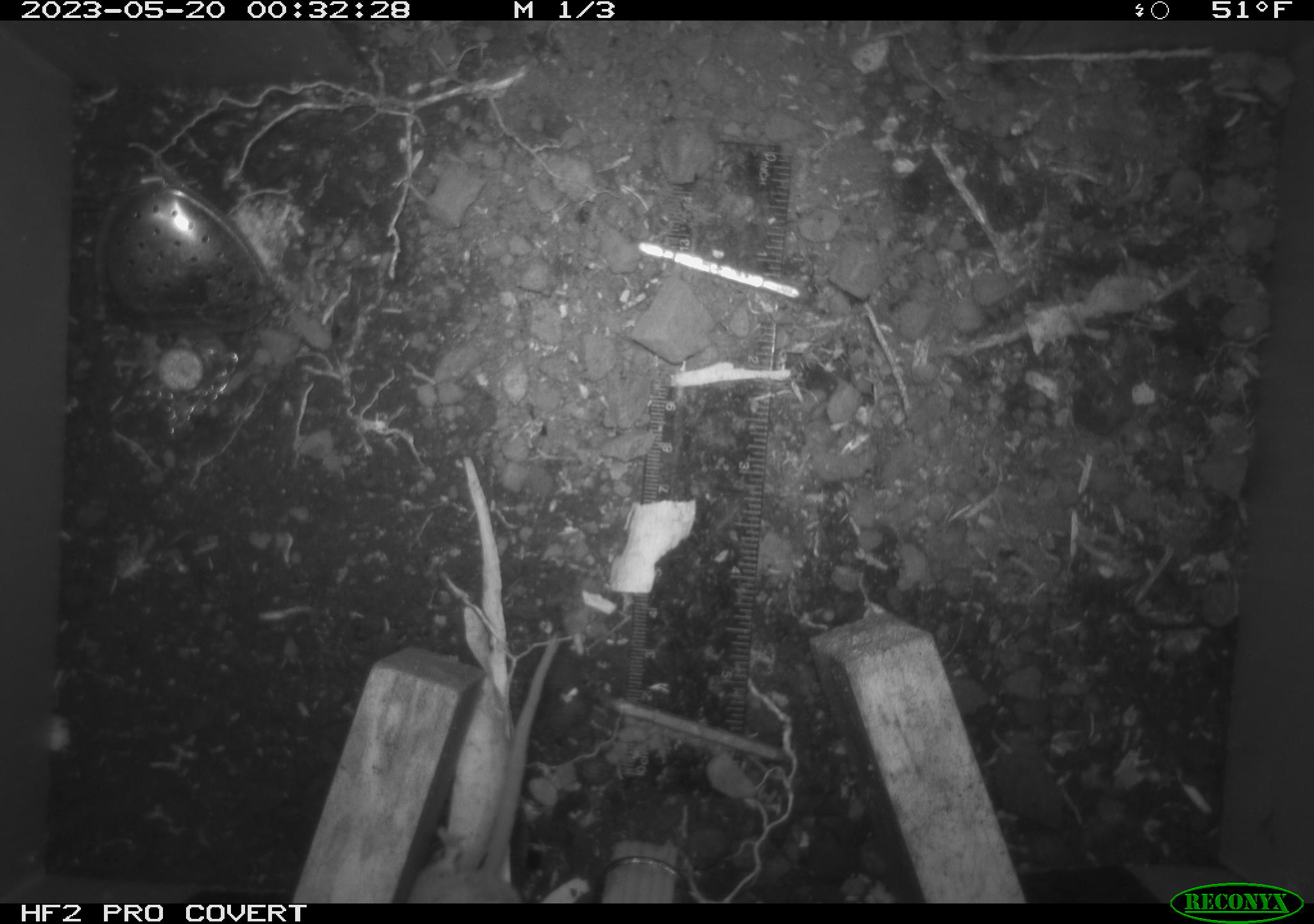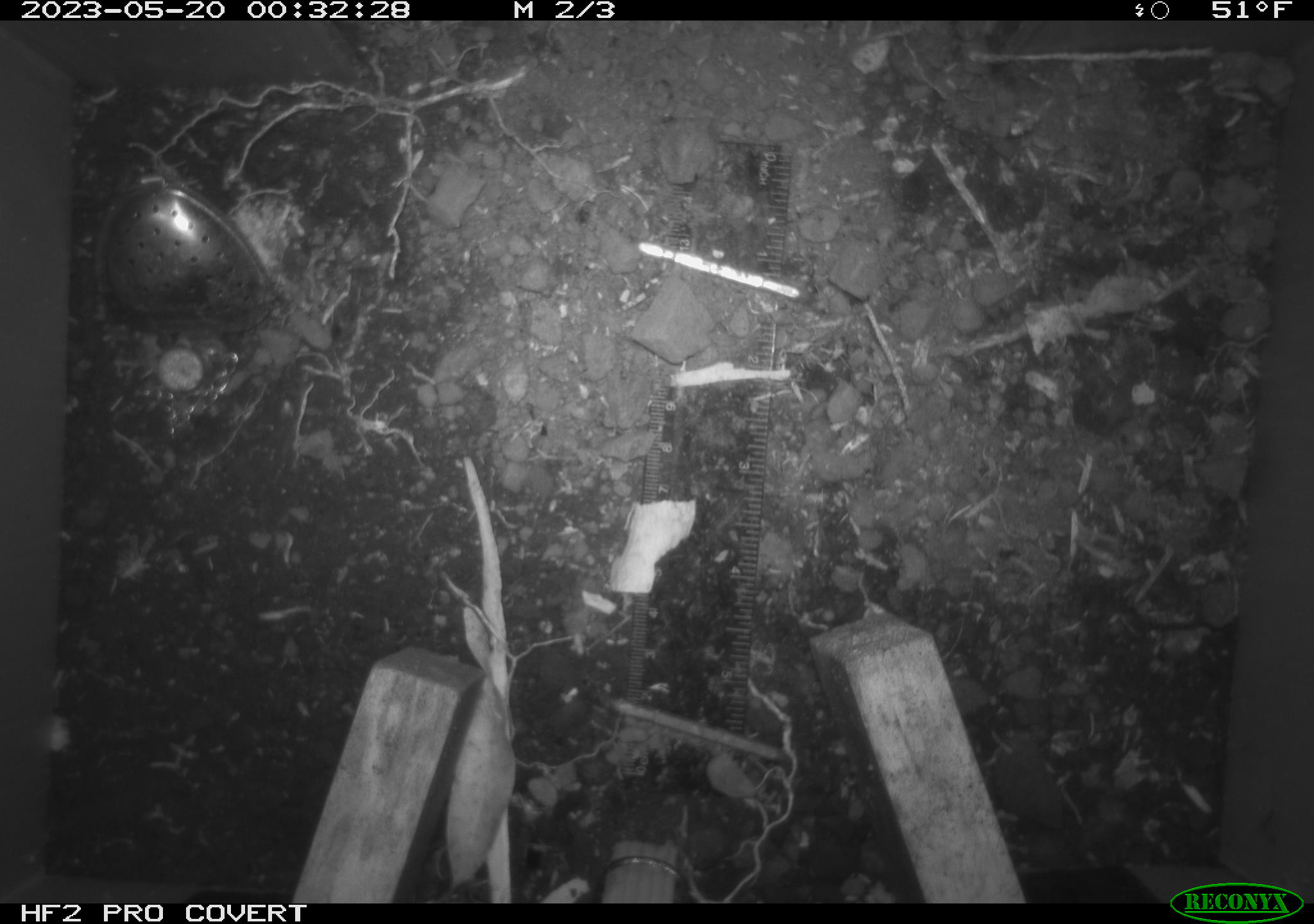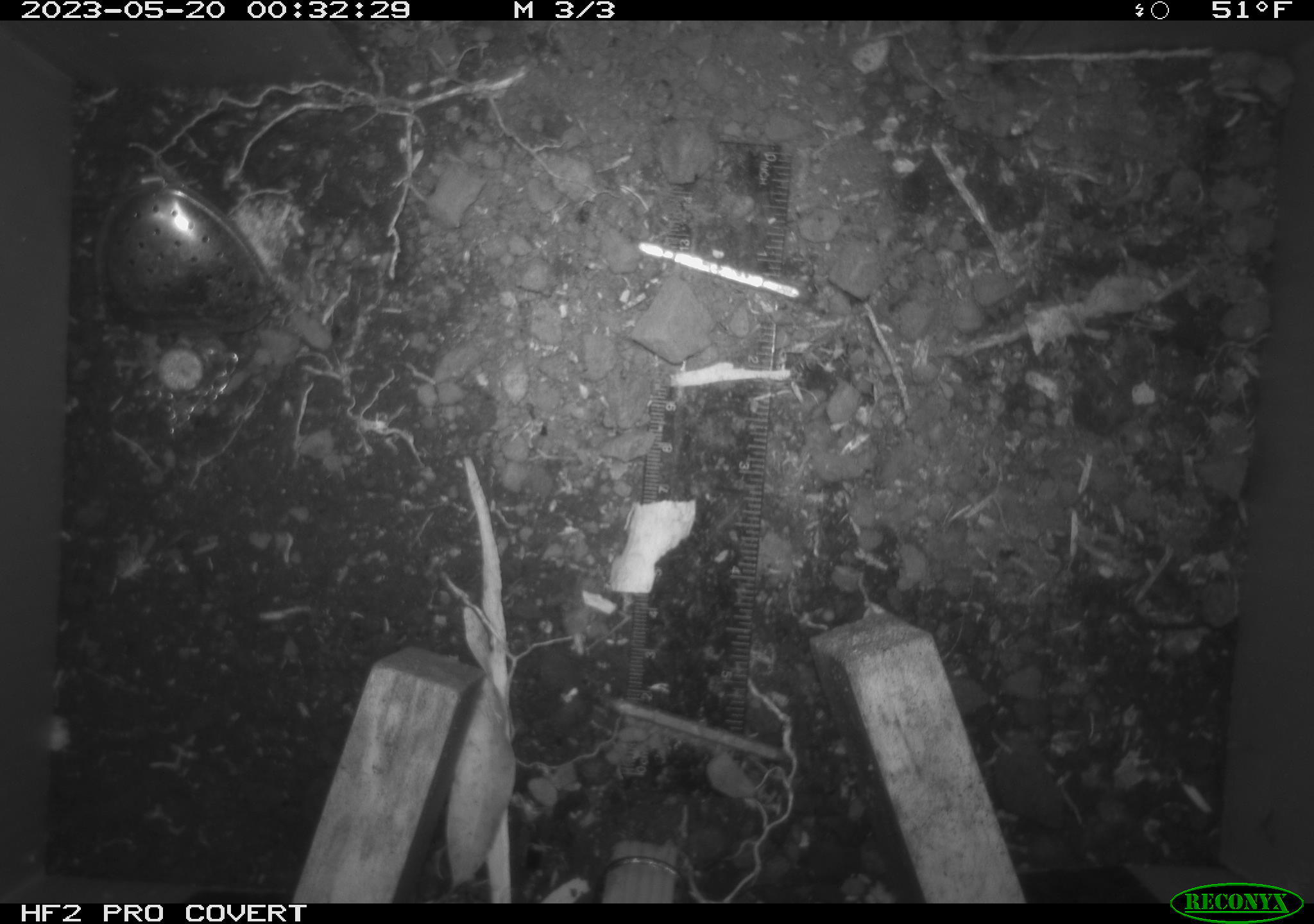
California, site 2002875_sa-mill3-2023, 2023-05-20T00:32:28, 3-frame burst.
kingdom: Animalia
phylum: Chordata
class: Mammalia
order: Rodentia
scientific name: Rodentia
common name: mouse species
Mouse species (Rodentia).